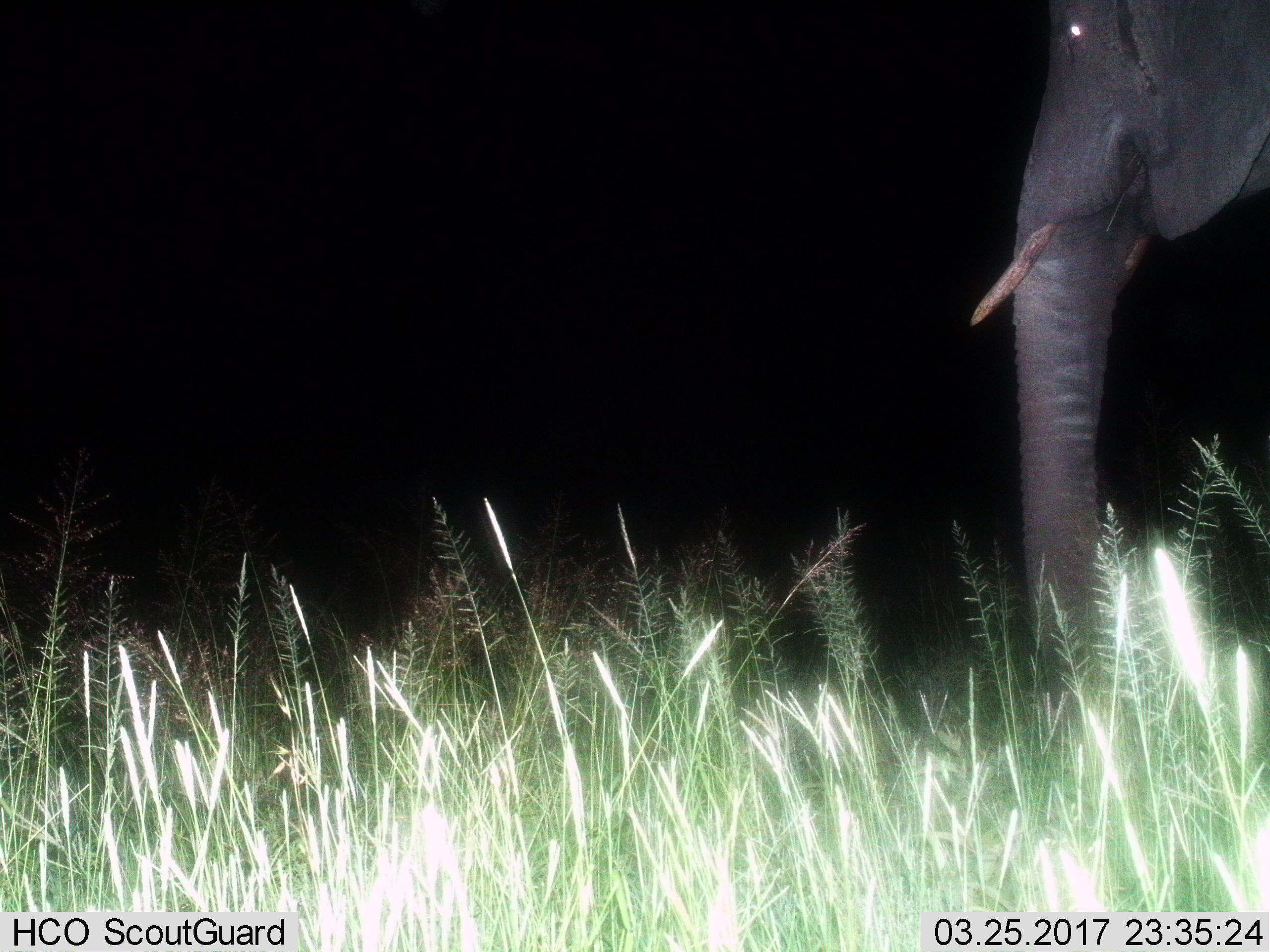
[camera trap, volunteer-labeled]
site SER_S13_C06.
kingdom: Animalia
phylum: Chordata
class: Mammalia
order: Proboscidea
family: Elephantidae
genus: Loxodonta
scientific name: Loxodonta africana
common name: african bush elephant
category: elephant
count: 1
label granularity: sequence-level